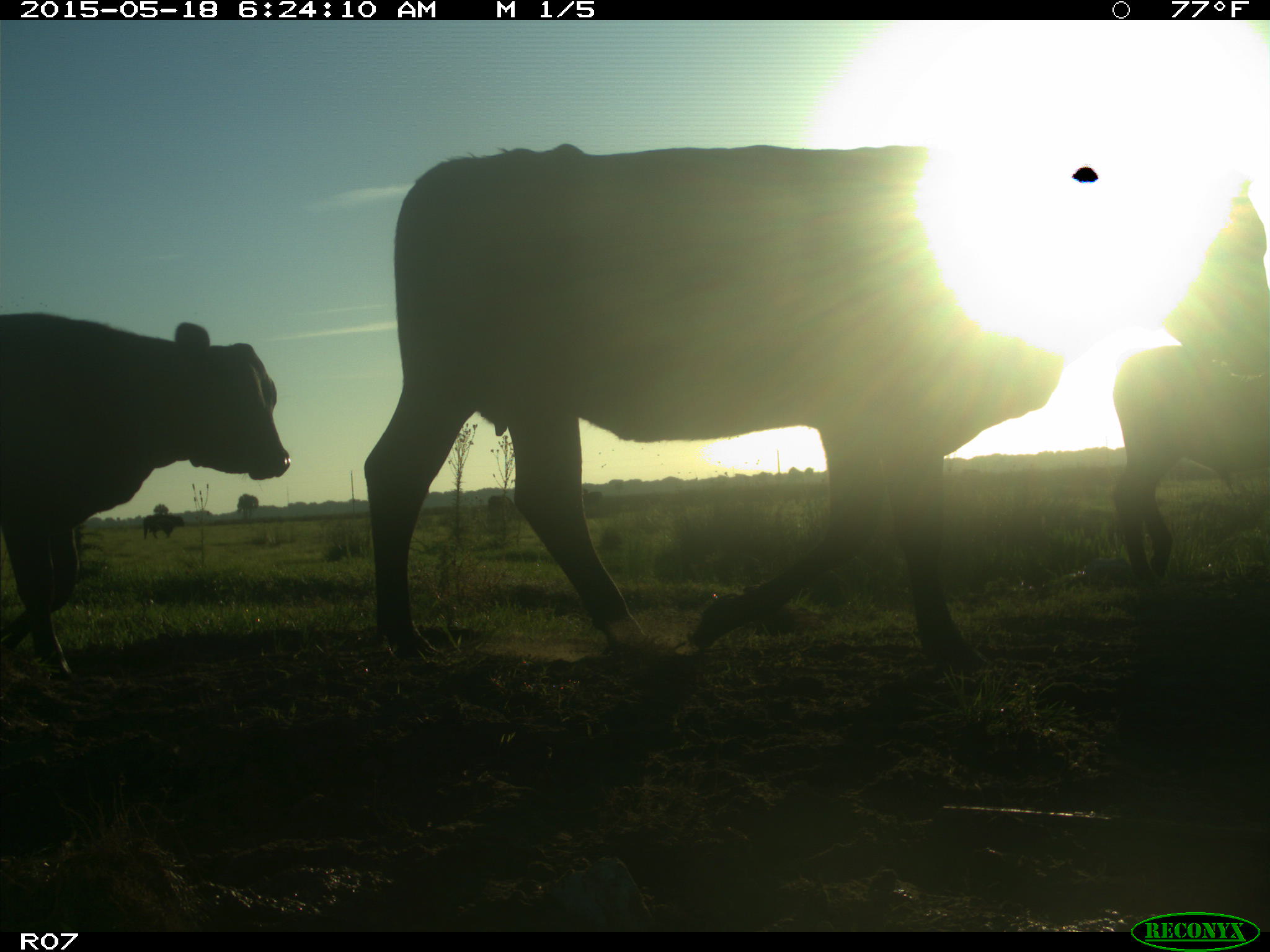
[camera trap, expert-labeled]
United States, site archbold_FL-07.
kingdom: Animalia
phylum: Chordata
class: Mammalia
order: Artiodactyla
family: Bovidae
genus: Bos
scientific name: Bos taurus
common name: domestic cow